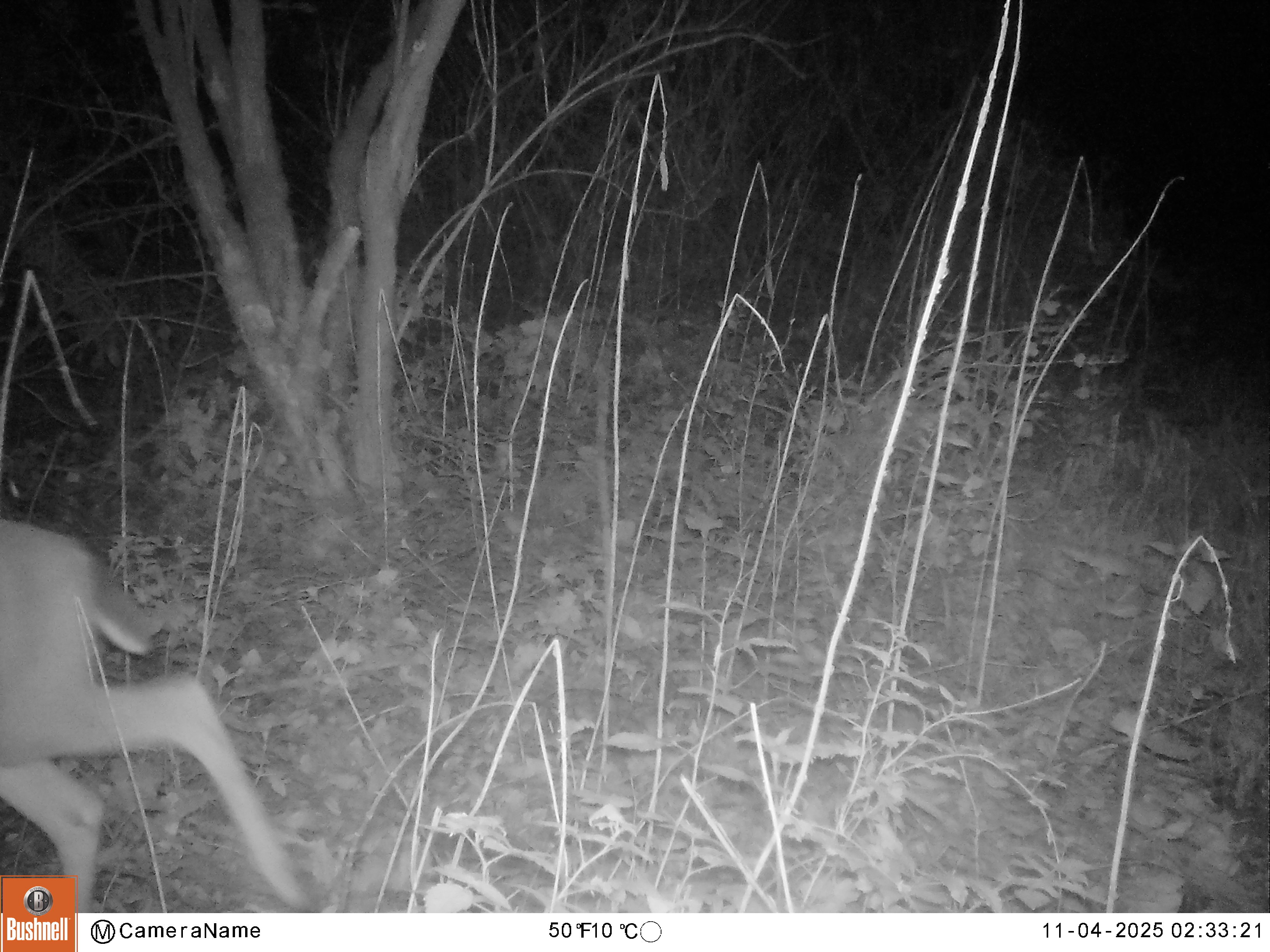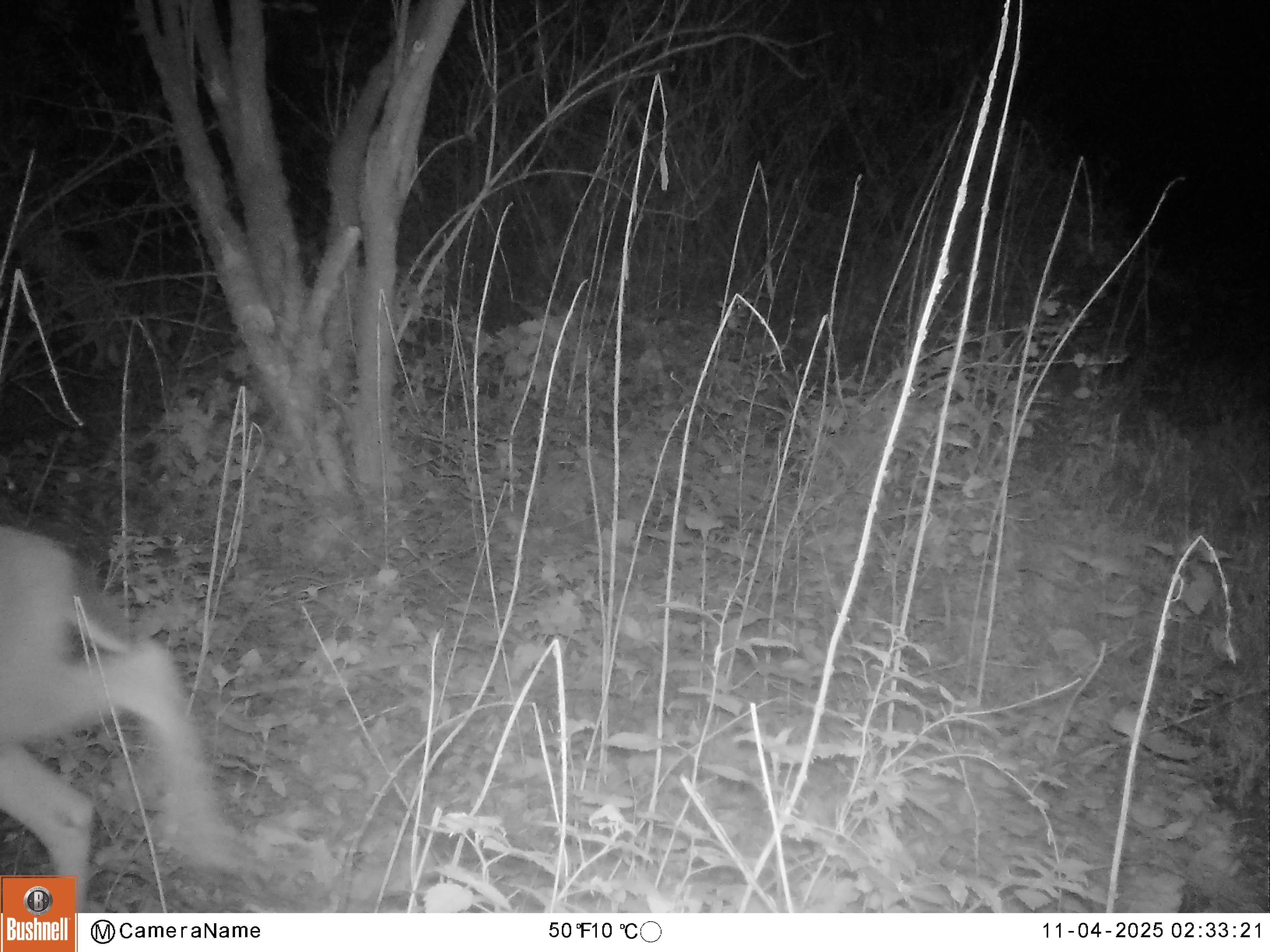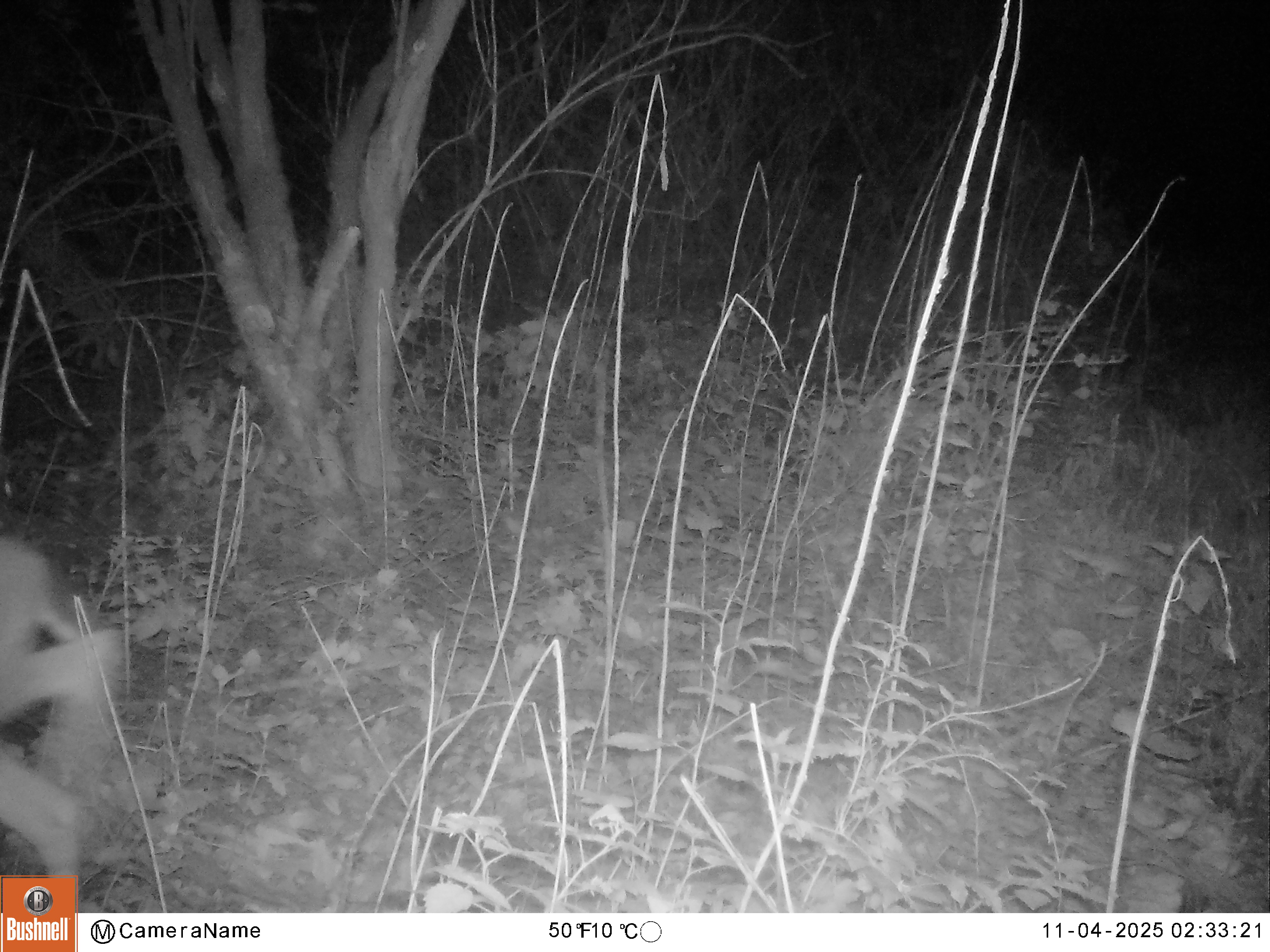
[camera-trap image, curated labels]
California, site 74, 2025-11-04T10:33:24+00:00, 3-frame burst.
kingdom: Animalia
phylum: Chordata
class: Mammalia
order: Artiodactyla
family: Cervidae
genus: Odocoileus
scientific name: Odocoileus hemionus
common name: mule deer